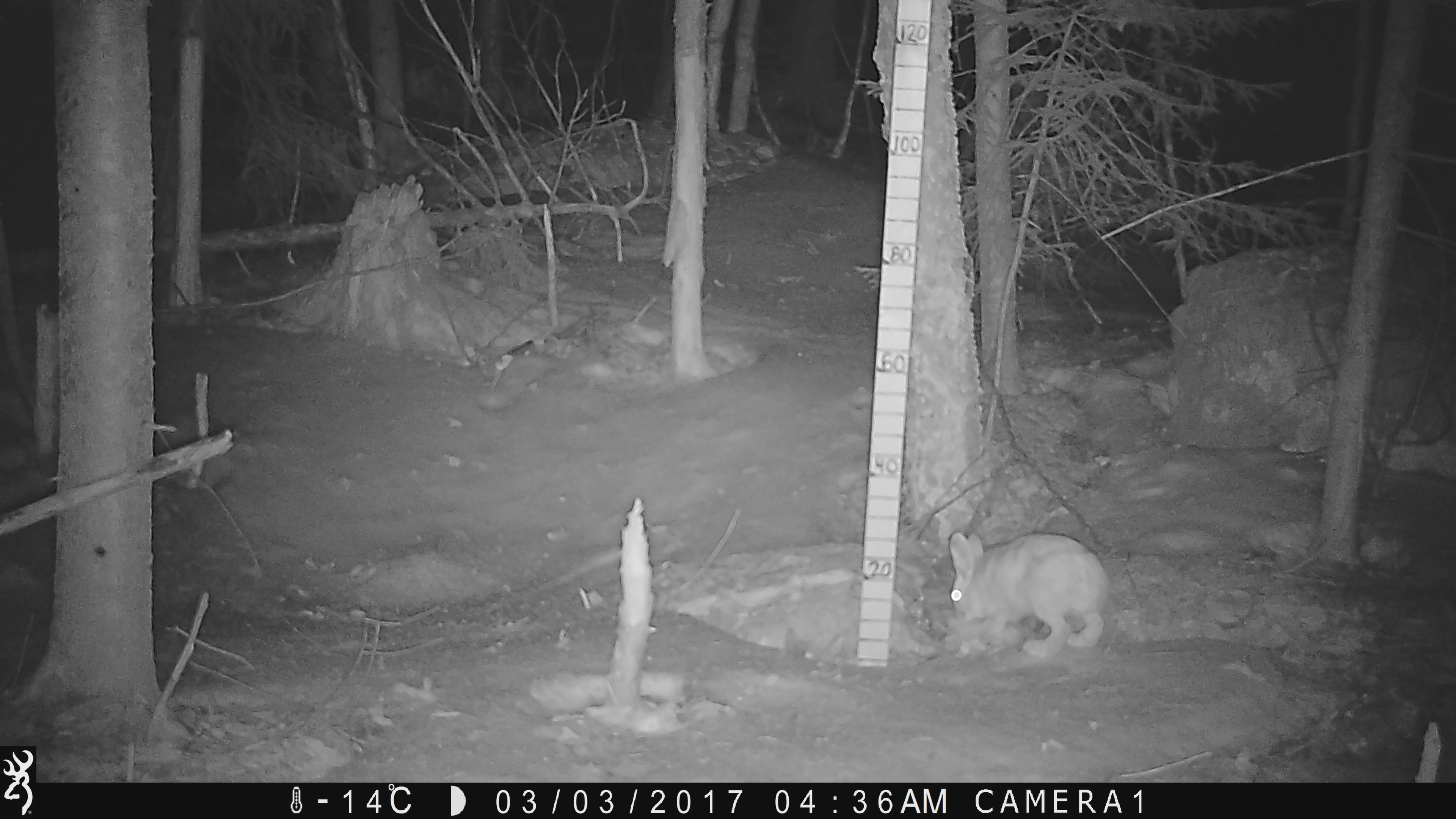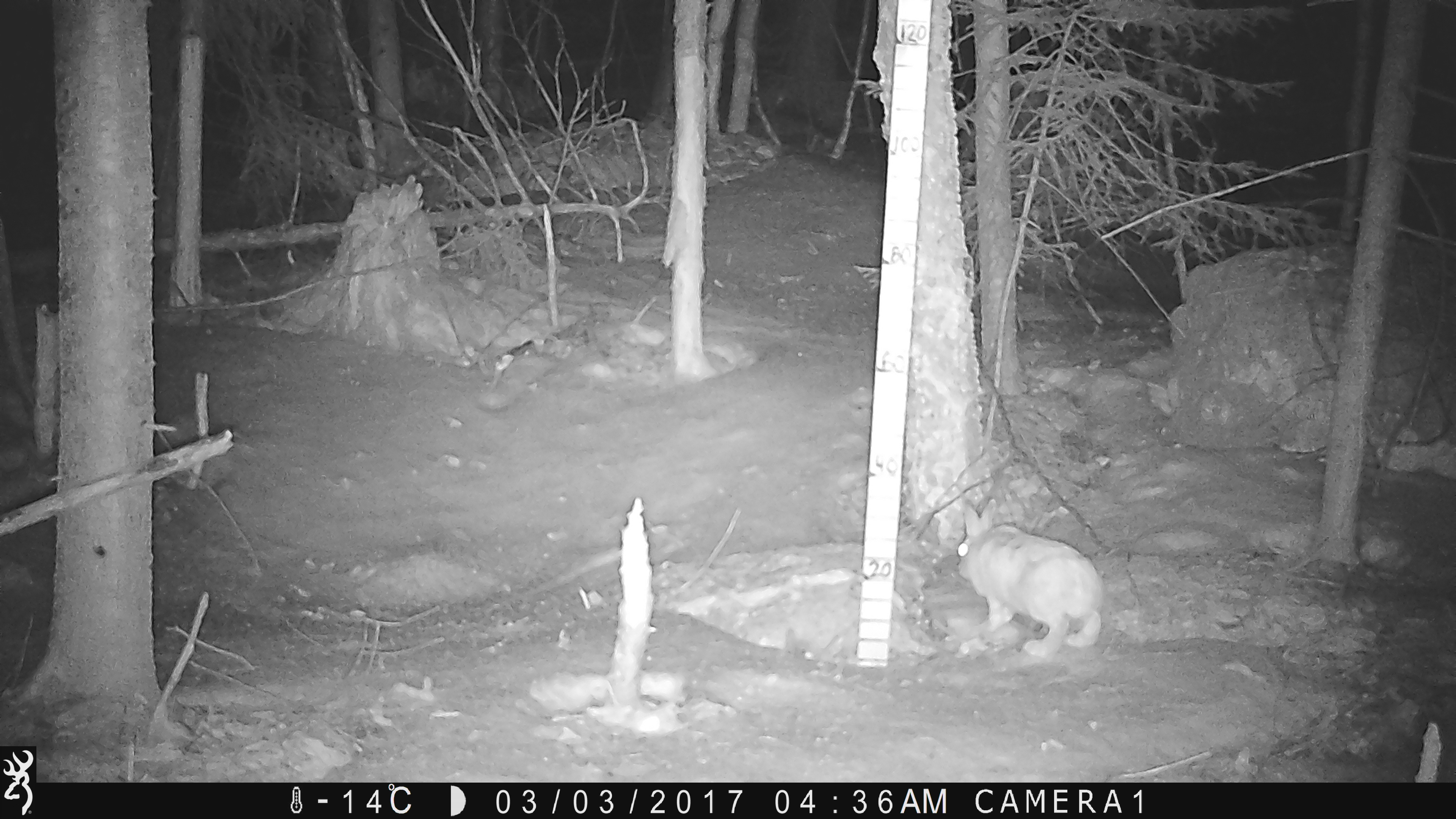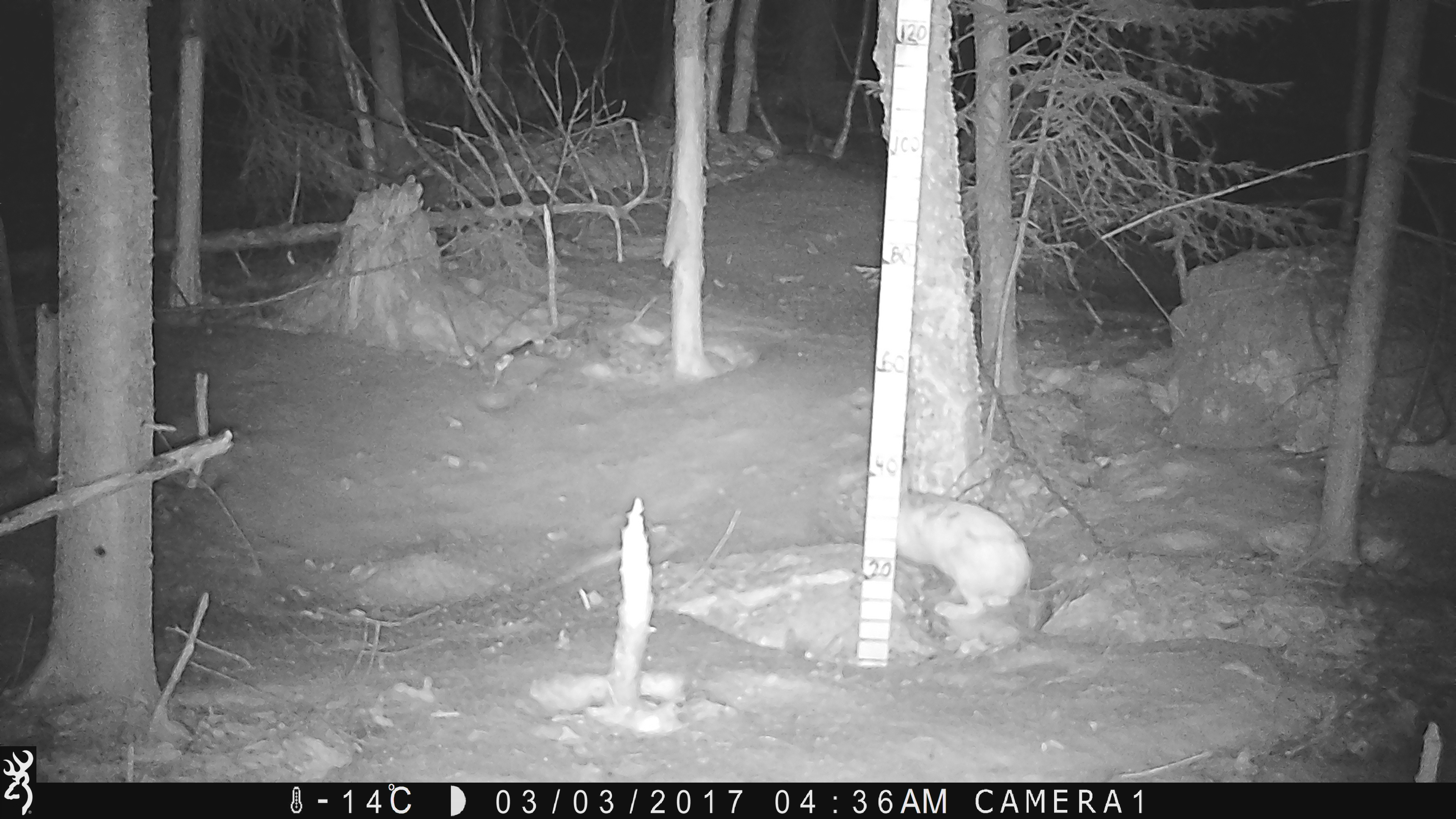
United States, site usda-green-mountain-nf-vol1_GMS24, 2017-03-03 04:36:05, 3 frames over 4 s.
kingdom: Animalia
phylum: Chordata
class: Mammalia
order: Lagomorpha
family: Leporidae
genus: Lepus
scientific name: Lepus americanus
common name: snowshoe hare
Snowshoe hare (Lepus americanus).